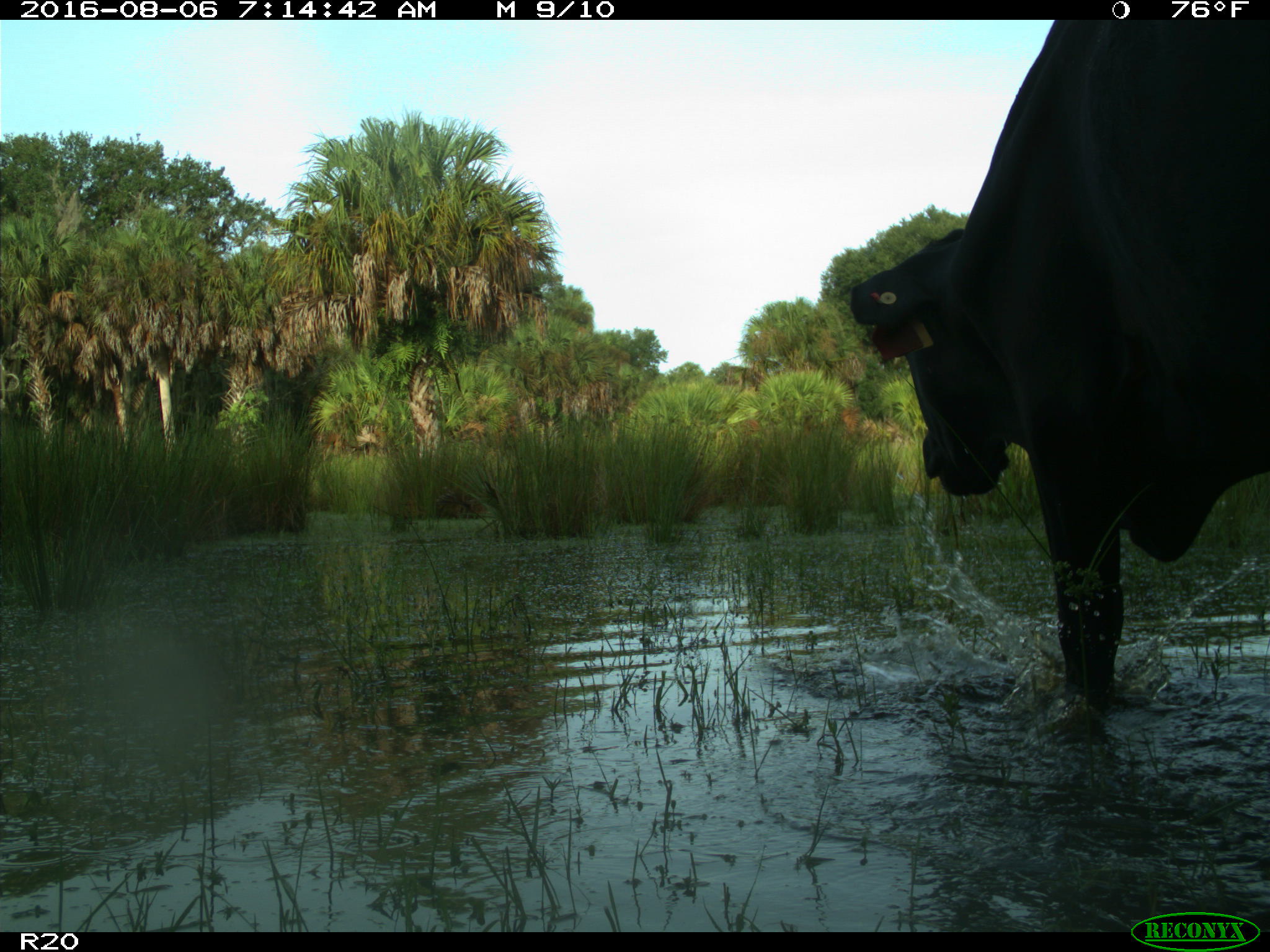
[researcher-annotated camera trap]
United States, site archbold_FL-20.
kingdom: Animalia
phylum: Chordata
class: Mammalia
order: Artiodactyla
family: Bovidae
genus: Bos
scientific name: Bos taurus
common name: domestic cow